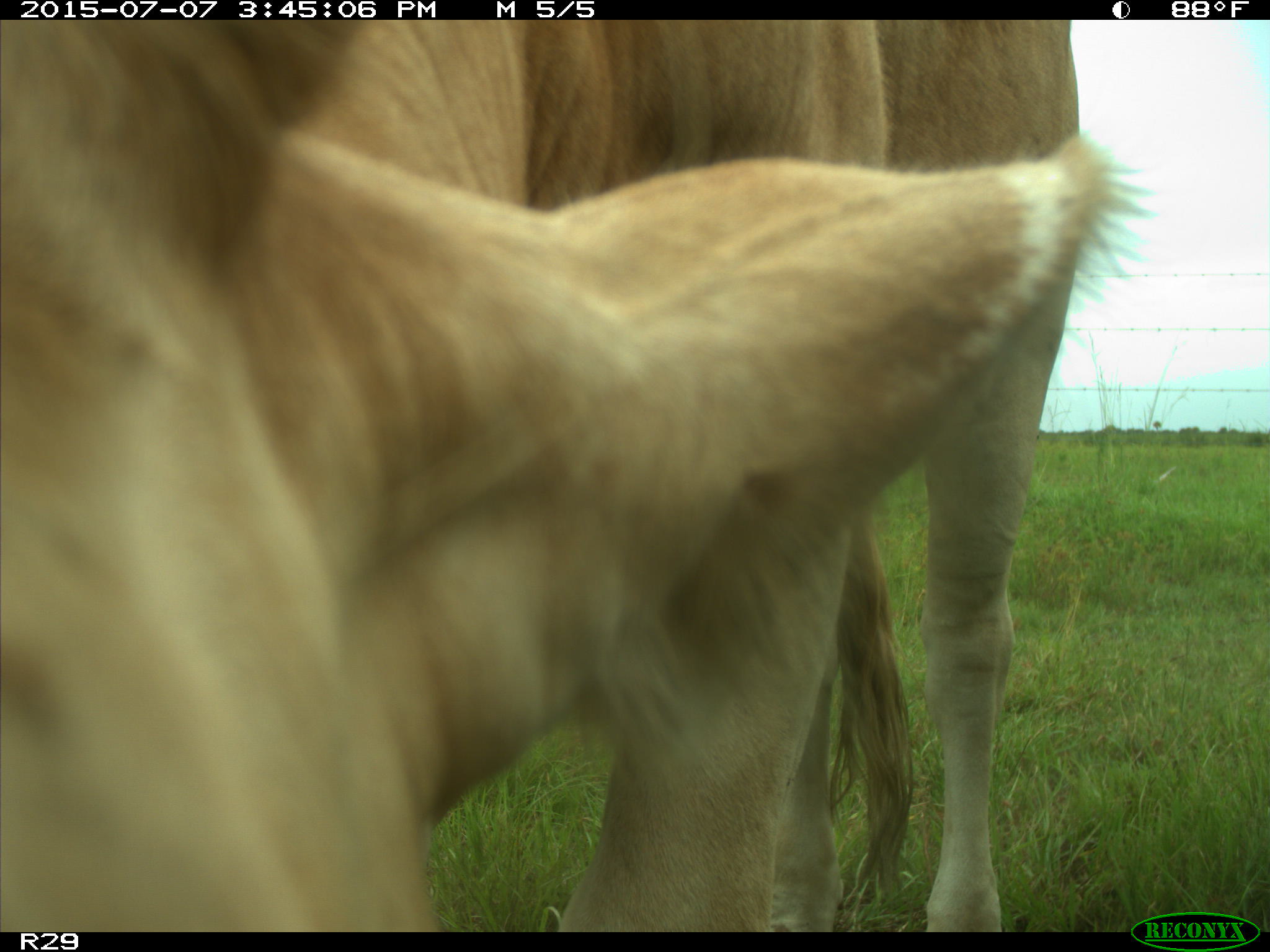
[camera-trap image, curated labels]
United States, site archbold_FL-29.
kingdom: Animalia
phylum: Chordata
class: Mammalia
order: Artiodactyla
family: Bovidae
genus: Bos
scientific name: Bos taurus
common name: domestic cow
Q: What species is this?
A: Bos taurus (domestic cow).